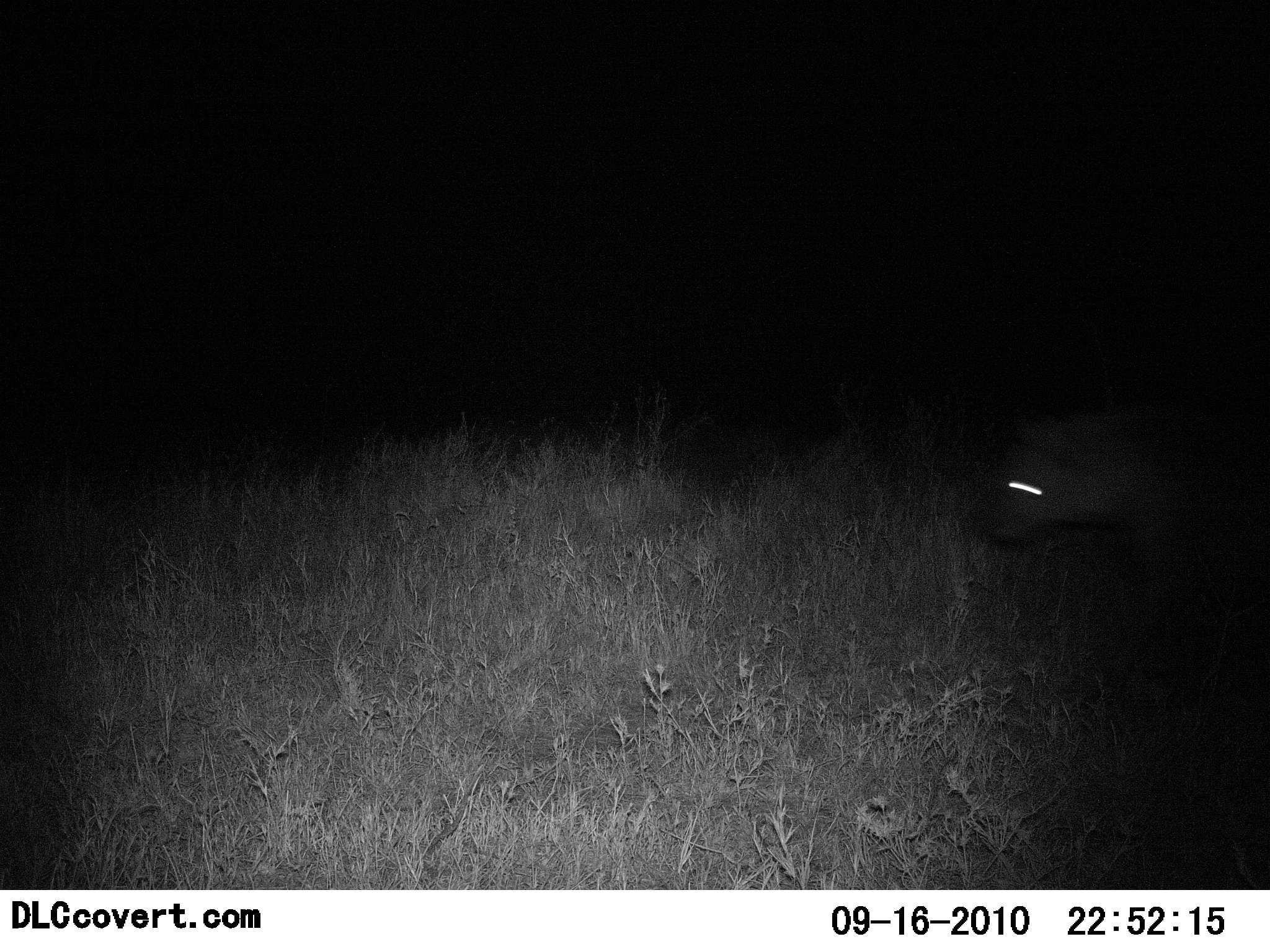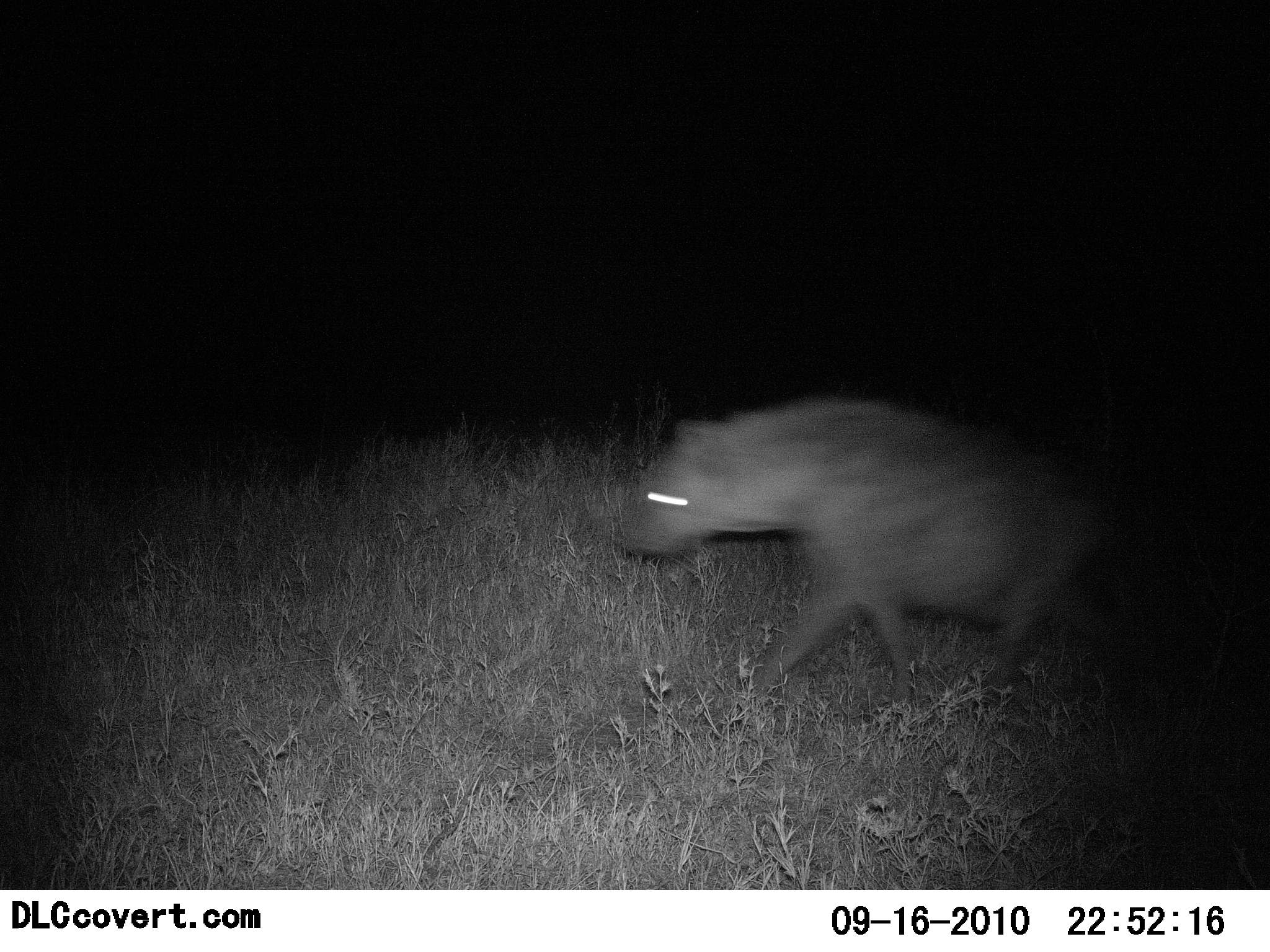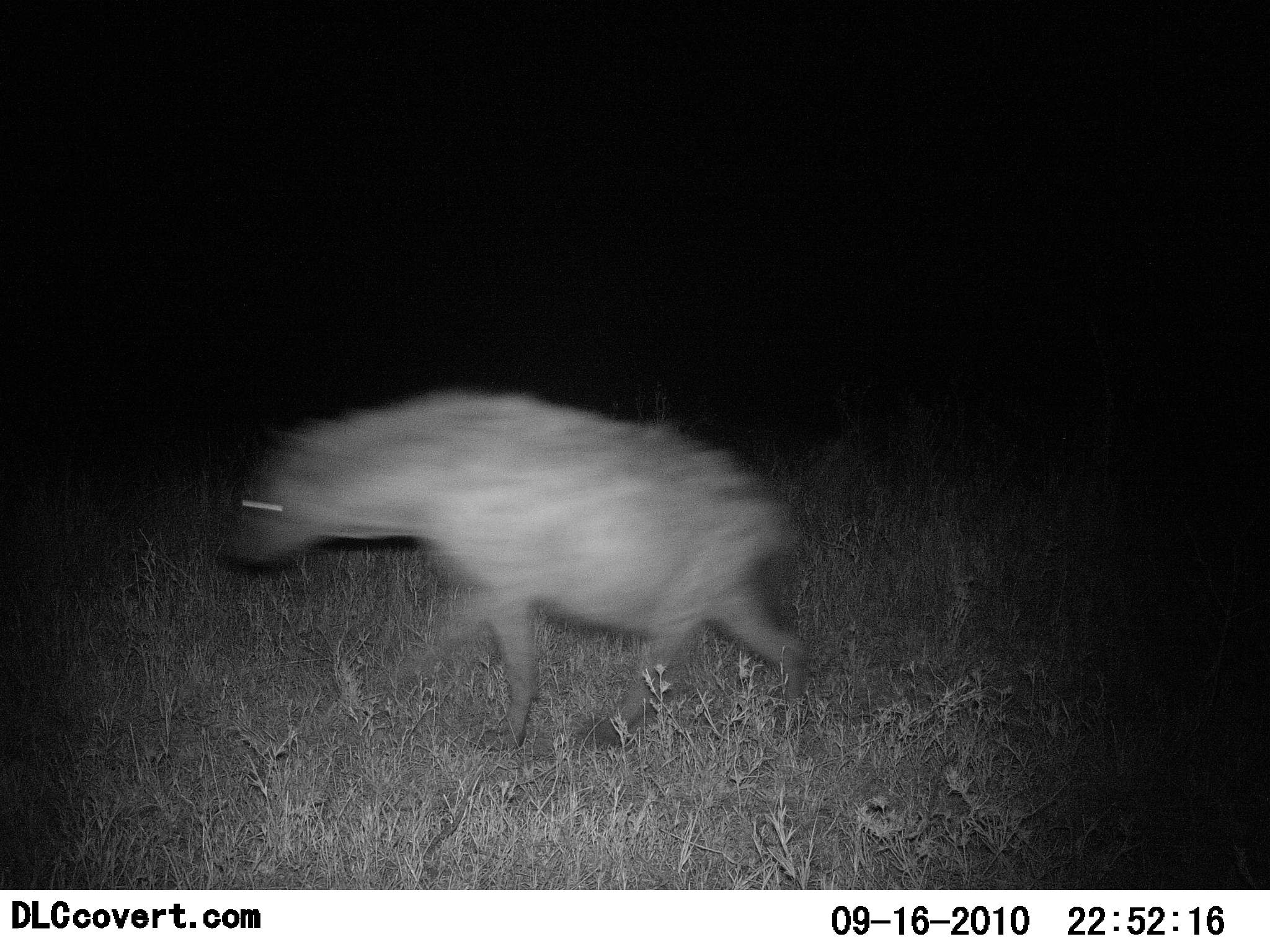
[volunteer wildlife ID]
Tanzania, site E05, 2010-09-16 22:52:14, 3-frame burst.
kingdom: Animalia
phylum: Chordata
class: Mammalia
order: Carnivora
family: Hyaenidae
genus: Crocuta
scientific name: Crocuta crocuta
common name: spotted hyena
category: hyenaspotted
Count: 1.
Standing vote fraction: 0%.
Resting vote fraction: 0%.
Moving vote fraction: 100%.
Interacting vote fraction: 0%.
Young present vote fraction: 0%.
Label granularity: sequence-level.